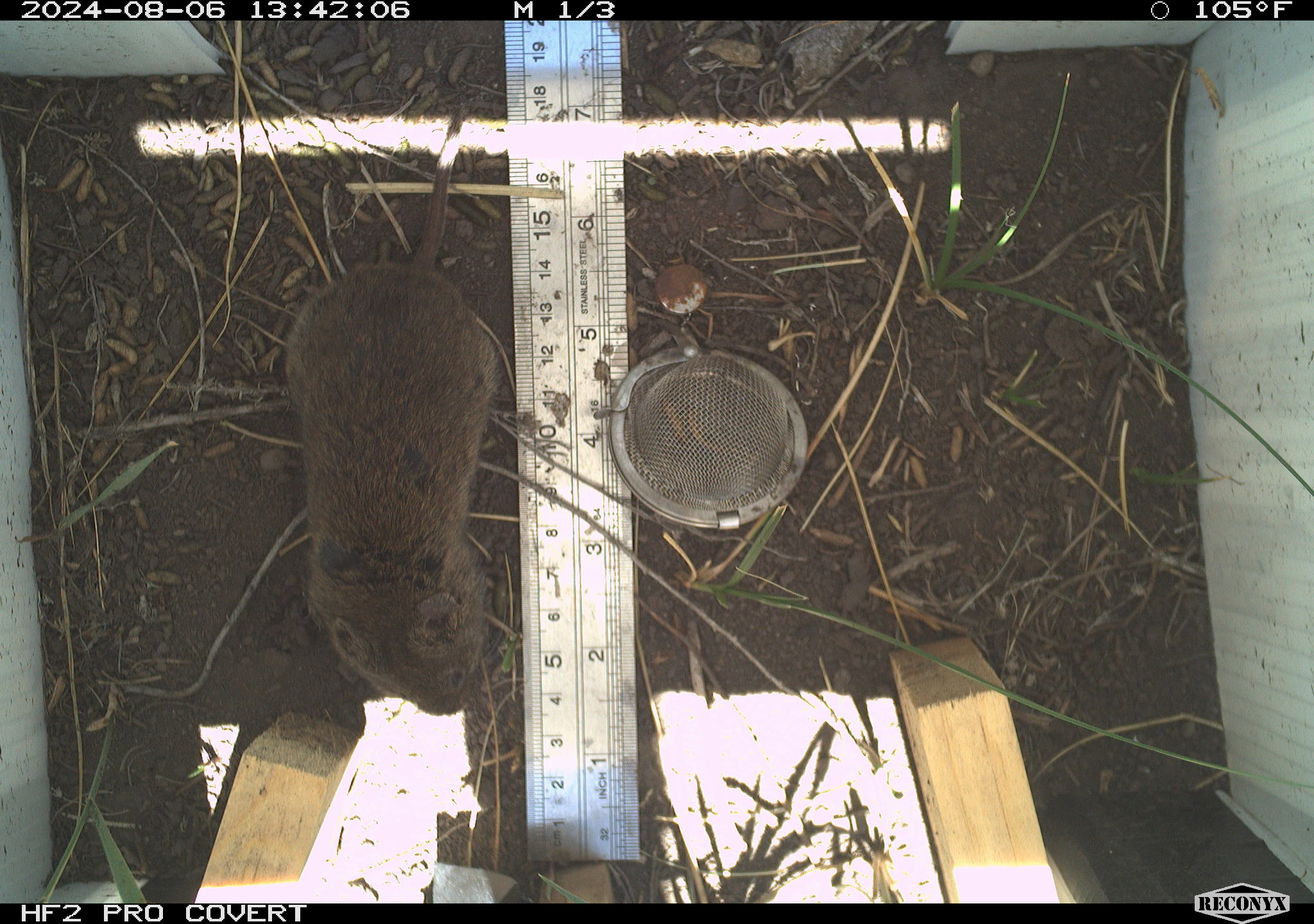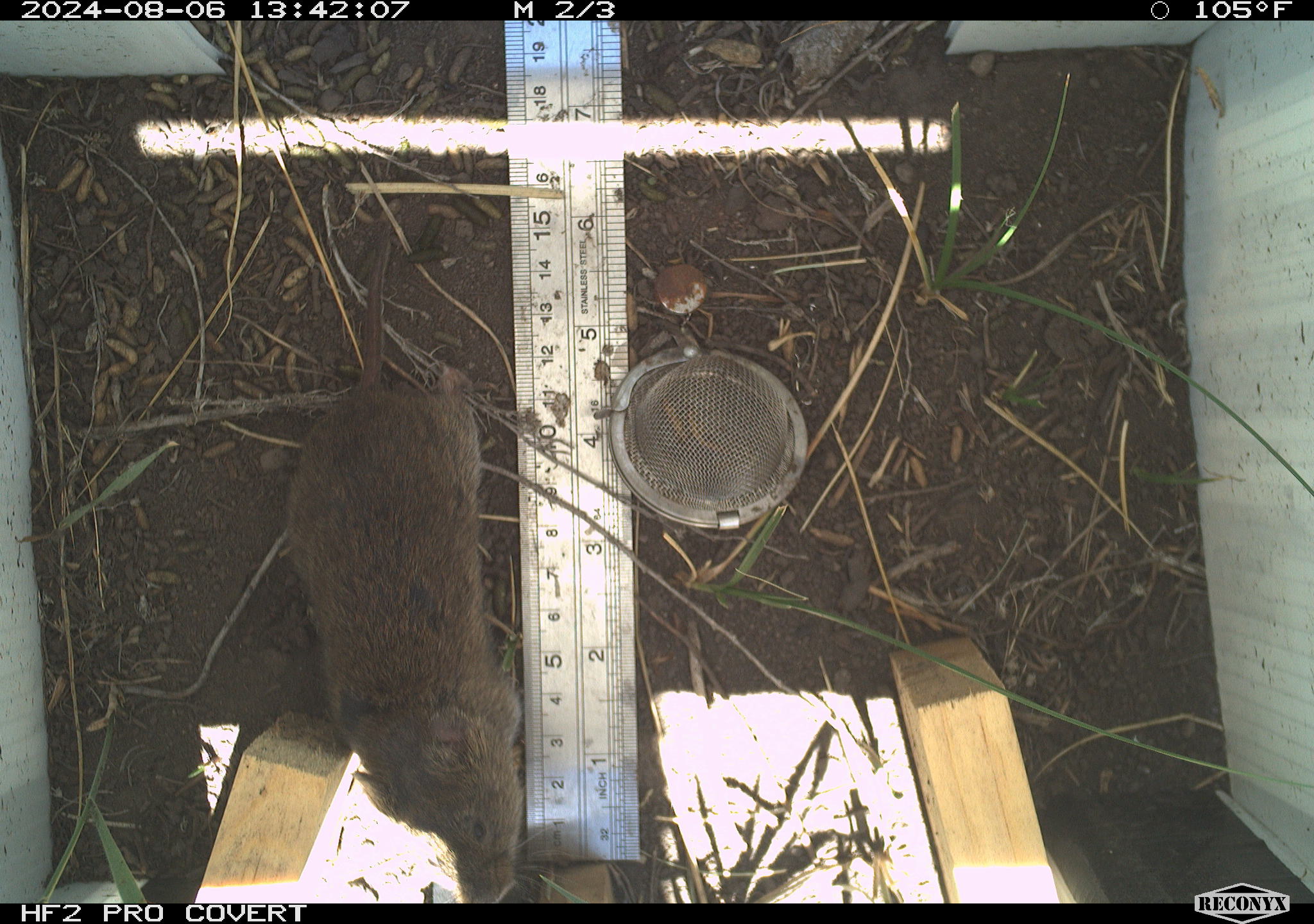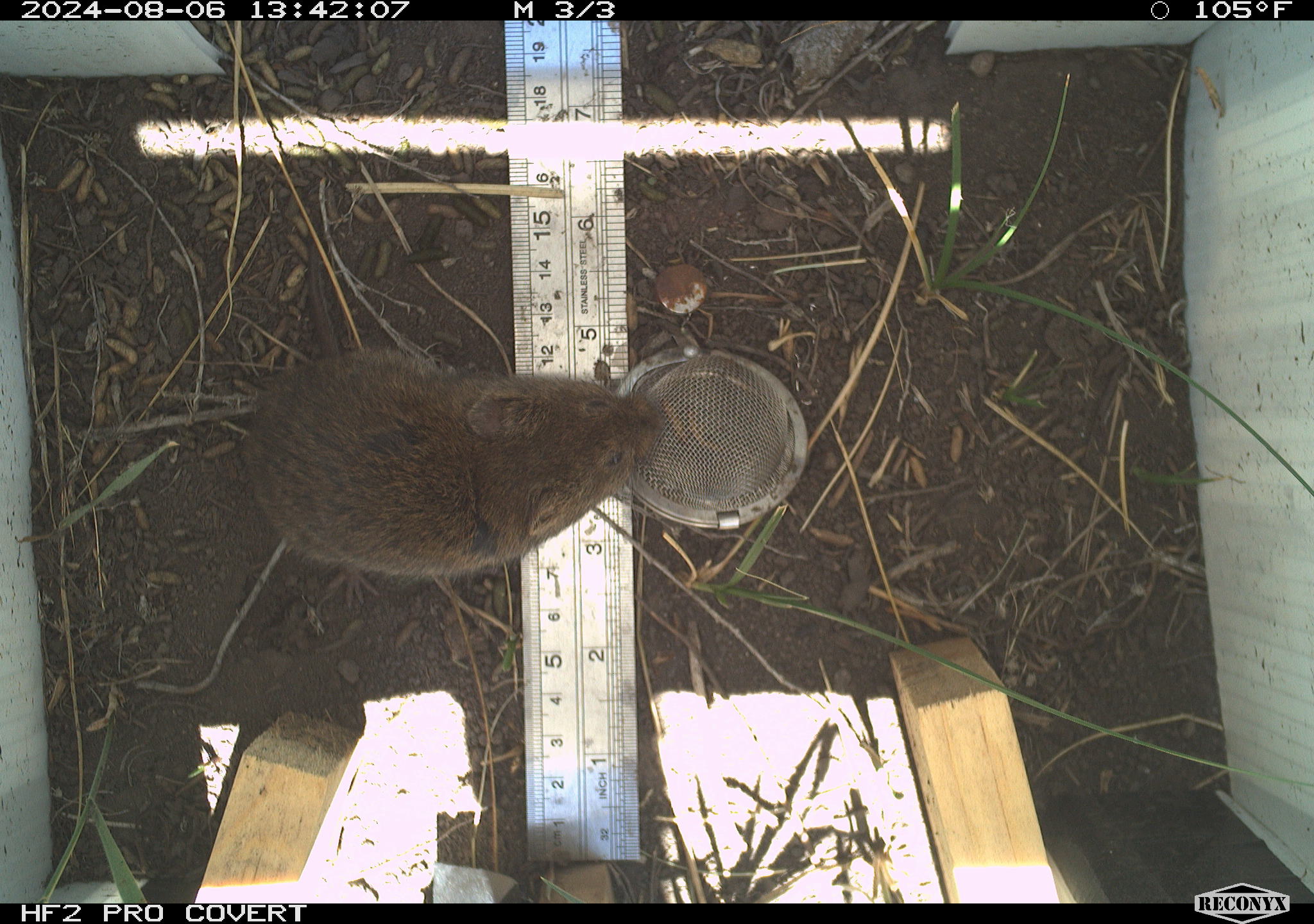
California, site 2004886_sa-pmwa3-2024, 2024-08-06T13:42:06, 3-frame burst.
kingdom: Animalia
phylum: Chordata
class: Mammalia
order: Rodentia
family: Cricetidae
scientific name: Arvicolinae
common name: voles, lemmings, and muskrats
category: arvicolinae subfamily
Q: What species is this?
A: Arvicolinae subfamily (voles, lemmings, and muskrats) (Arvicolinae).